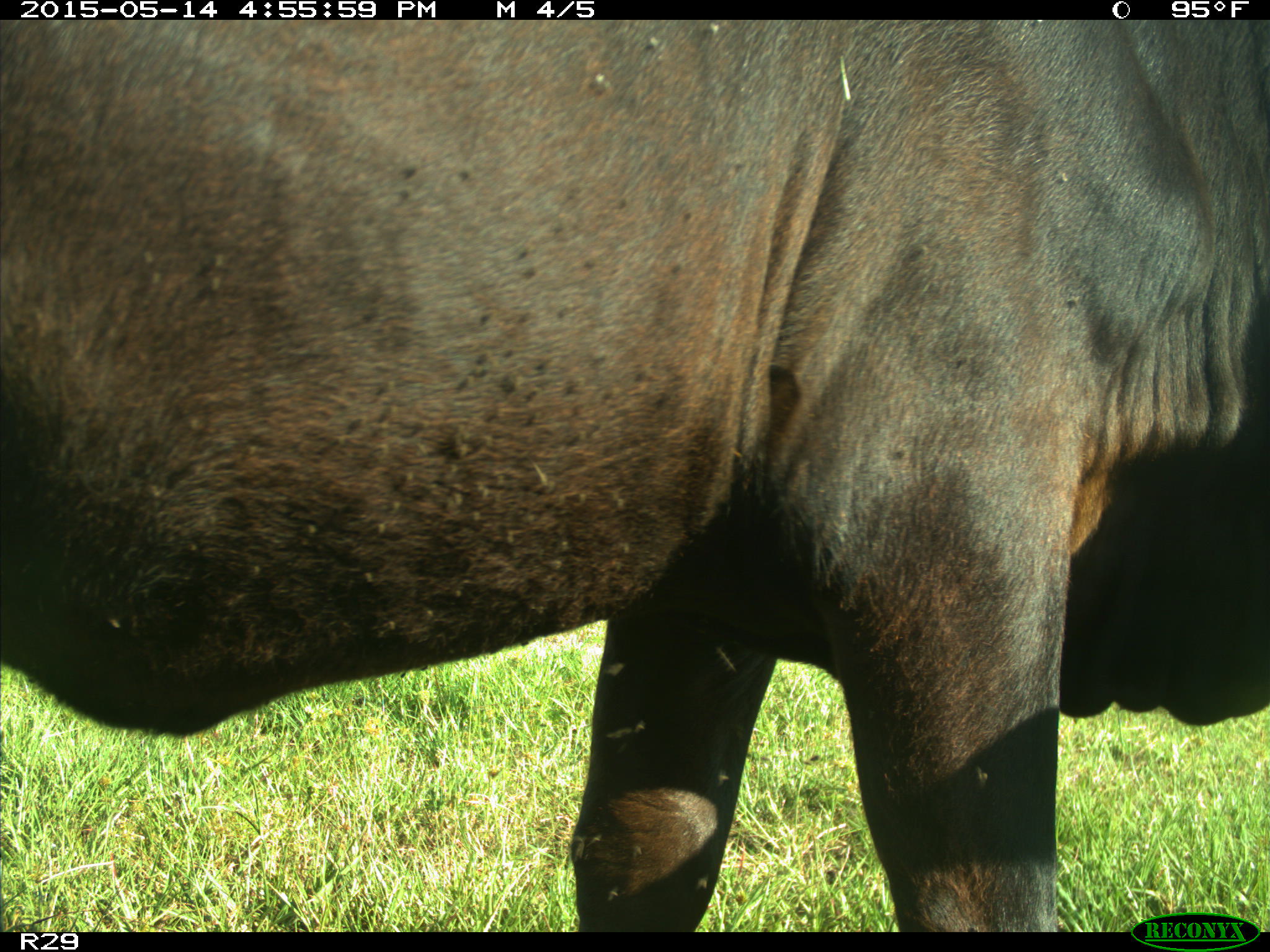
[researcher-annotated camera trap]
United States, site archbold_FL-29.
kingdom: Animalia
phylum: Chordata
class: Mammalia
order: Artiodactyla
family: Bovidae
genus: Bos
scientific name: Bos taurus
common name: domestic cow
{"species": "Bos taurus (domestic cow)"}